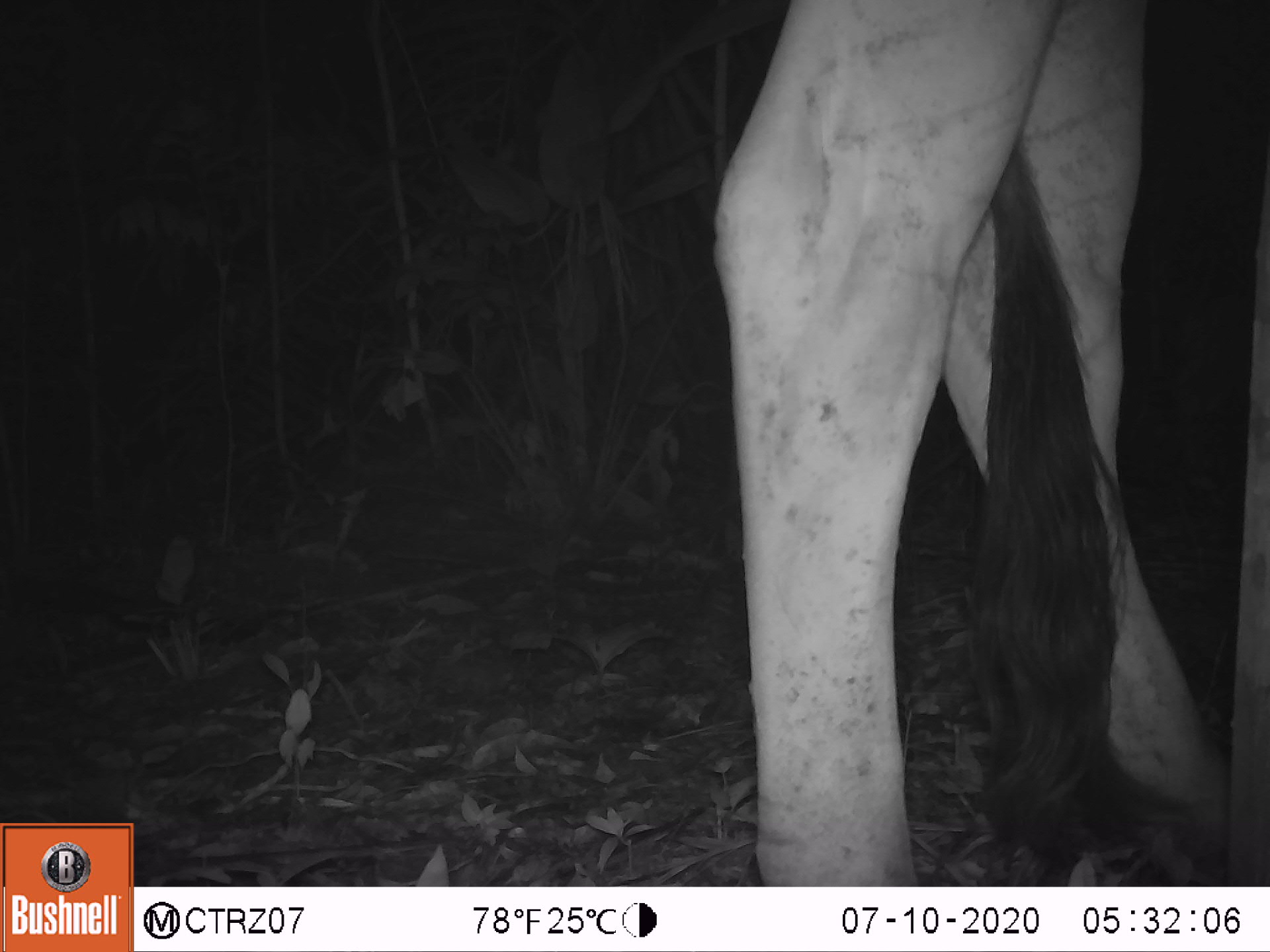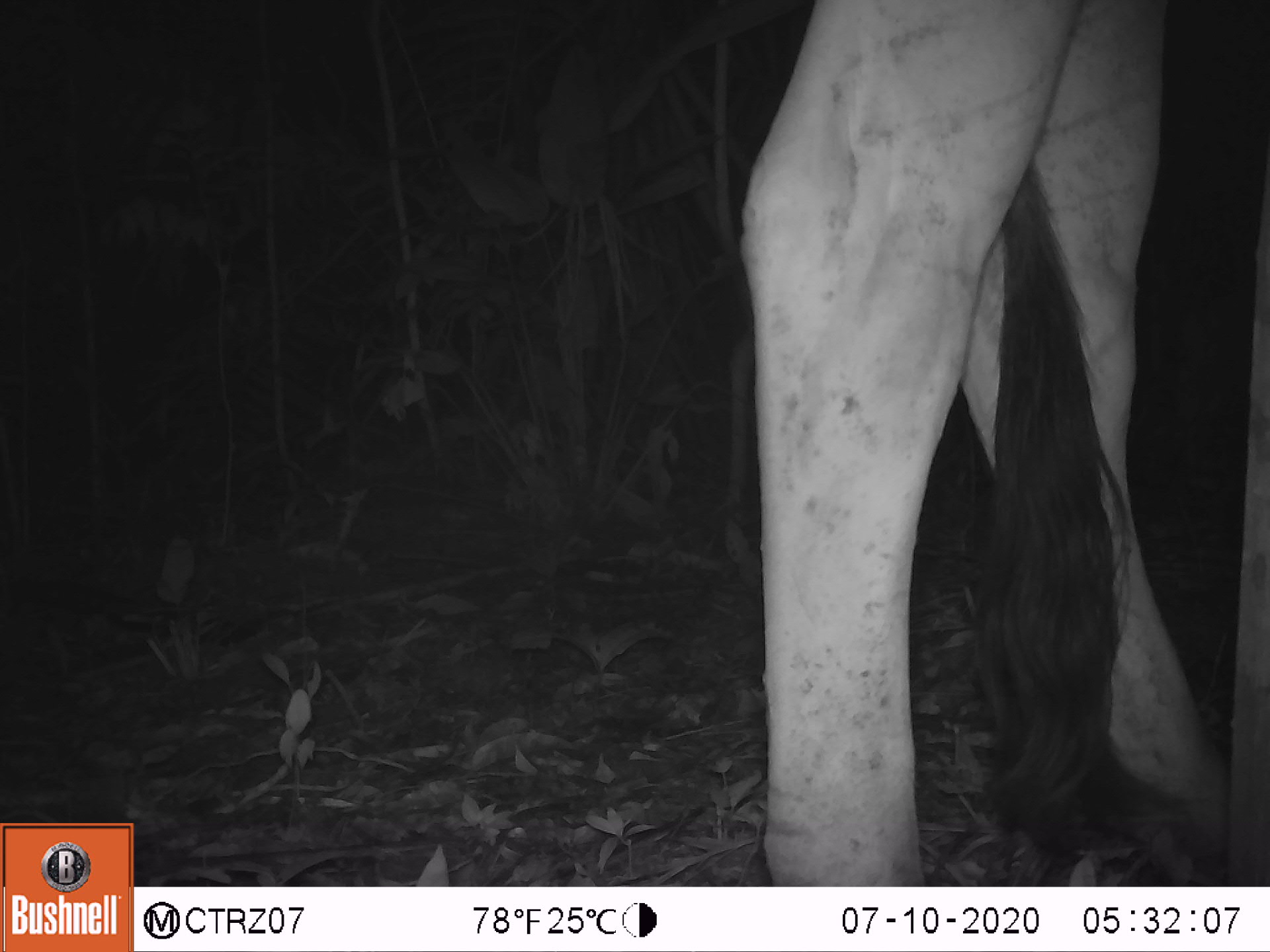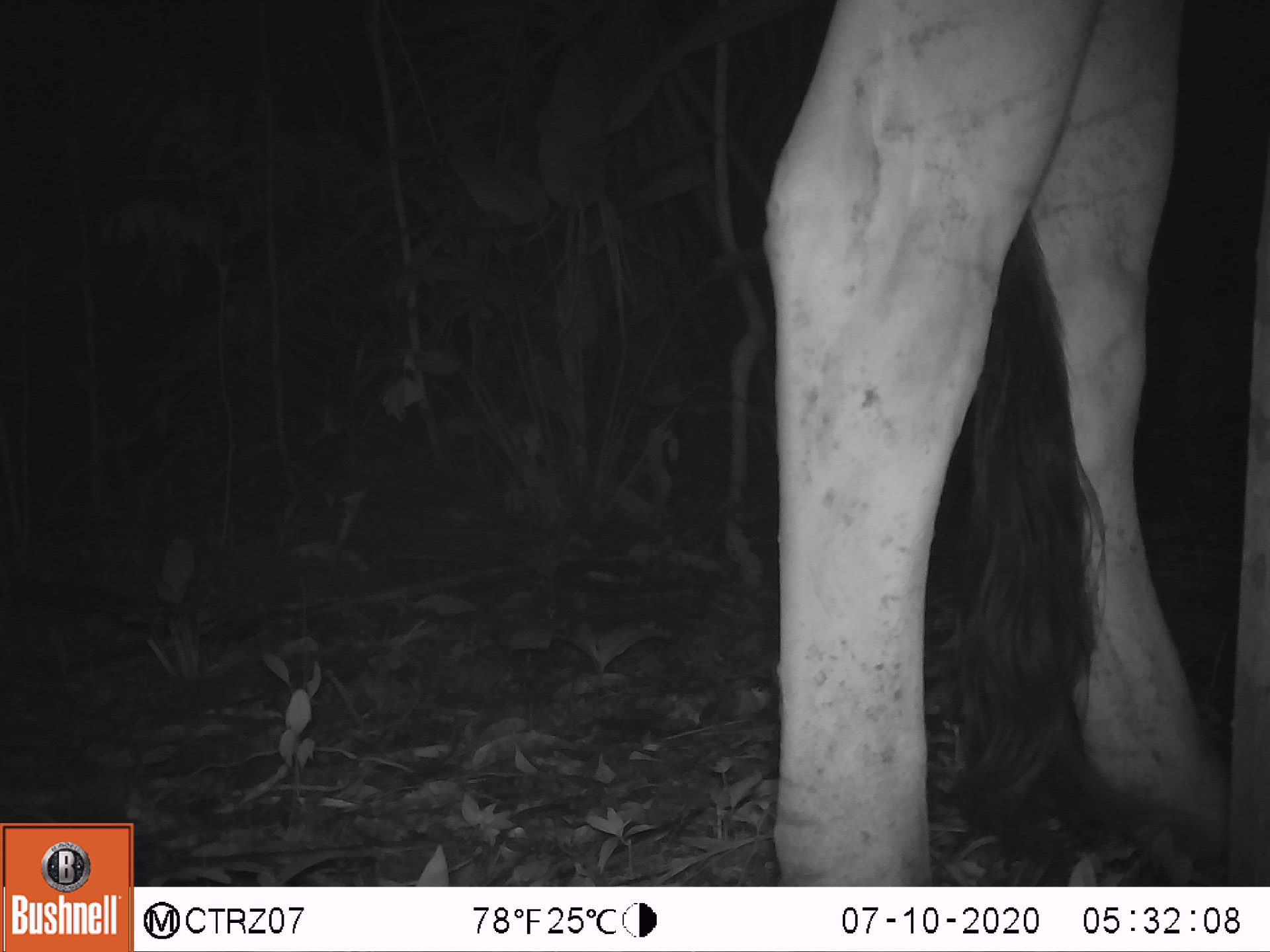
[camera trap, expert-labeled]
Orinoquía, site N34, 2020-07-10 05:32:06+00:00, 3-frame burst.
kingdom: Animalia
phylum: Chordata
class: Mammalia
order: Artiodactyla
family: Bovidae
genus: Bos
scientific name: Bos taurus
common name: cow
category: cattle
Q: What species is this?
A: Cattle (cow) (Bos taurus).